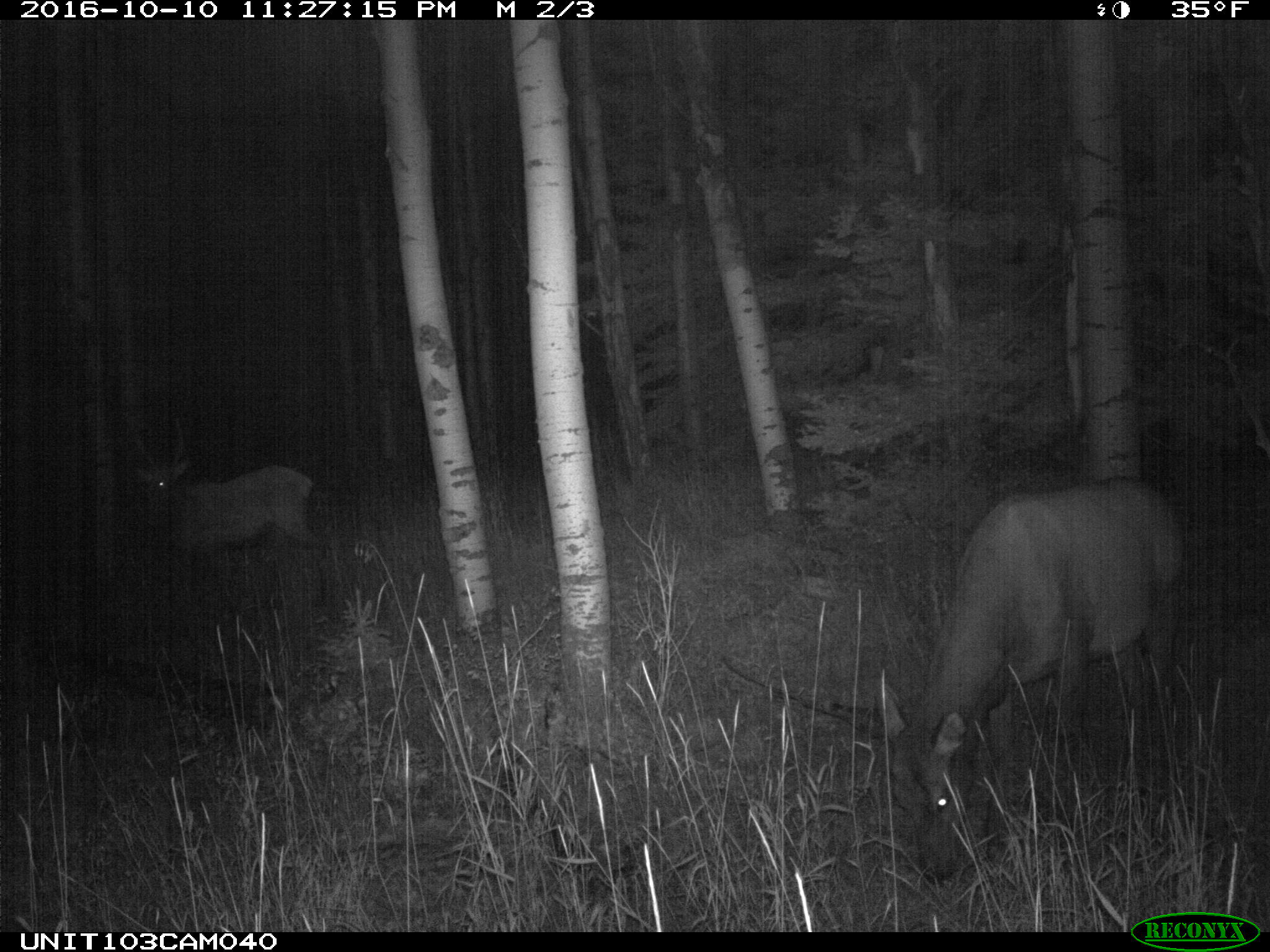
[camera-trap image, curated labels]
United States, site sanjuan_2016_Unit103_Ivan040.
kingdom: Animalia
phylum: Chordata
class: Mammalia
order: Artiodactyla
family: Cervidae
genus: Cervus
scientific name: Cervus elaphus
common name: red deer